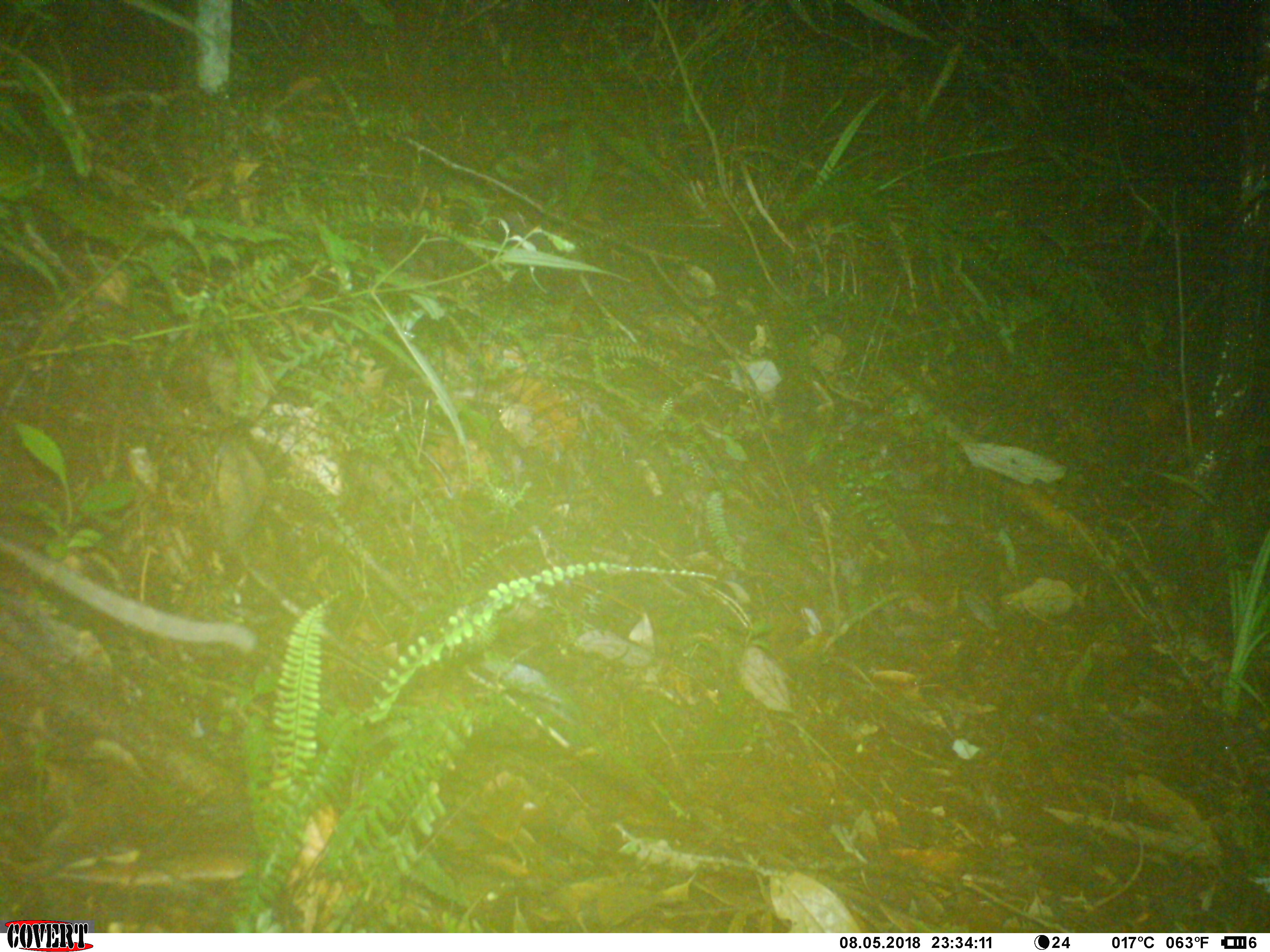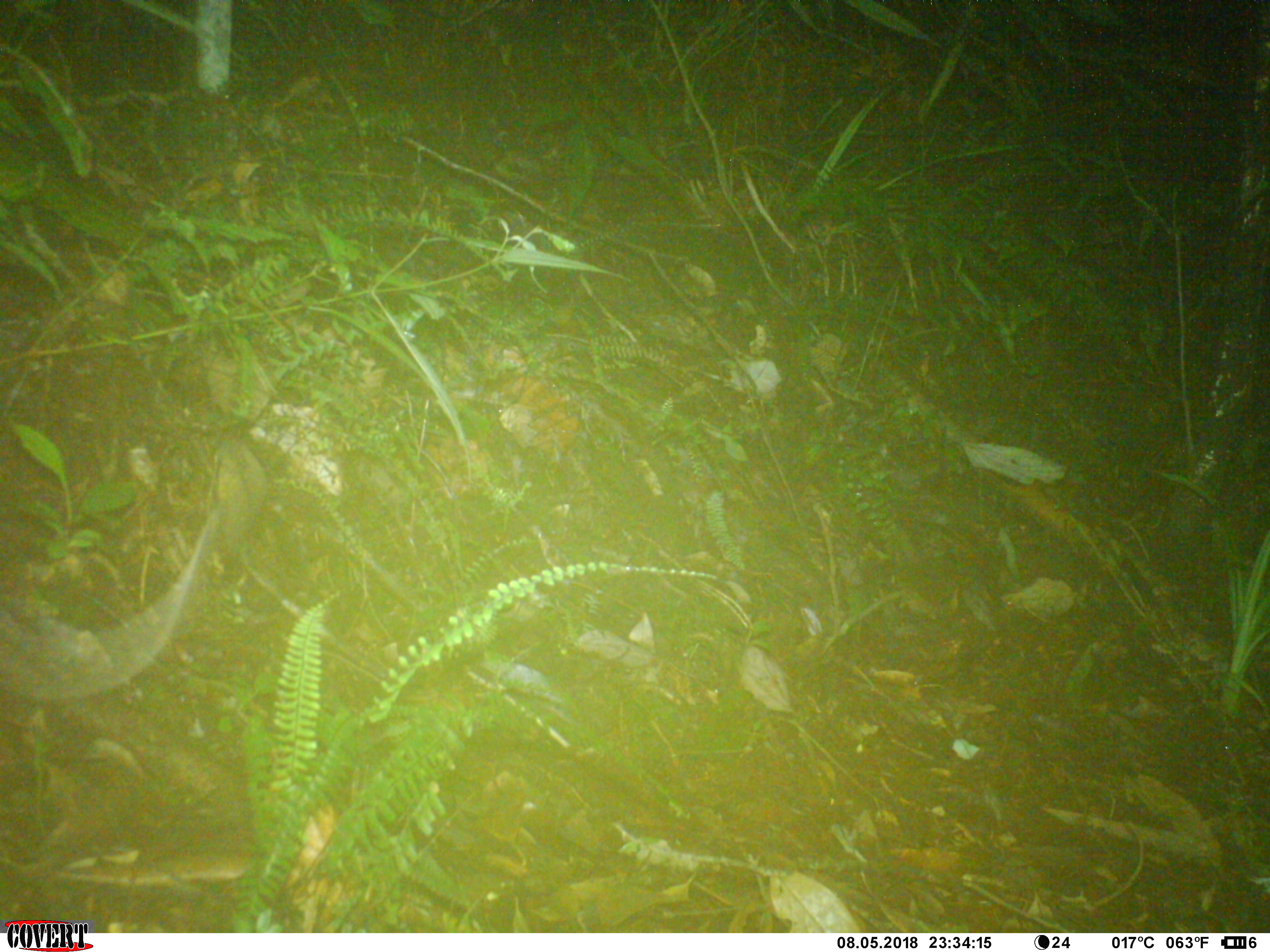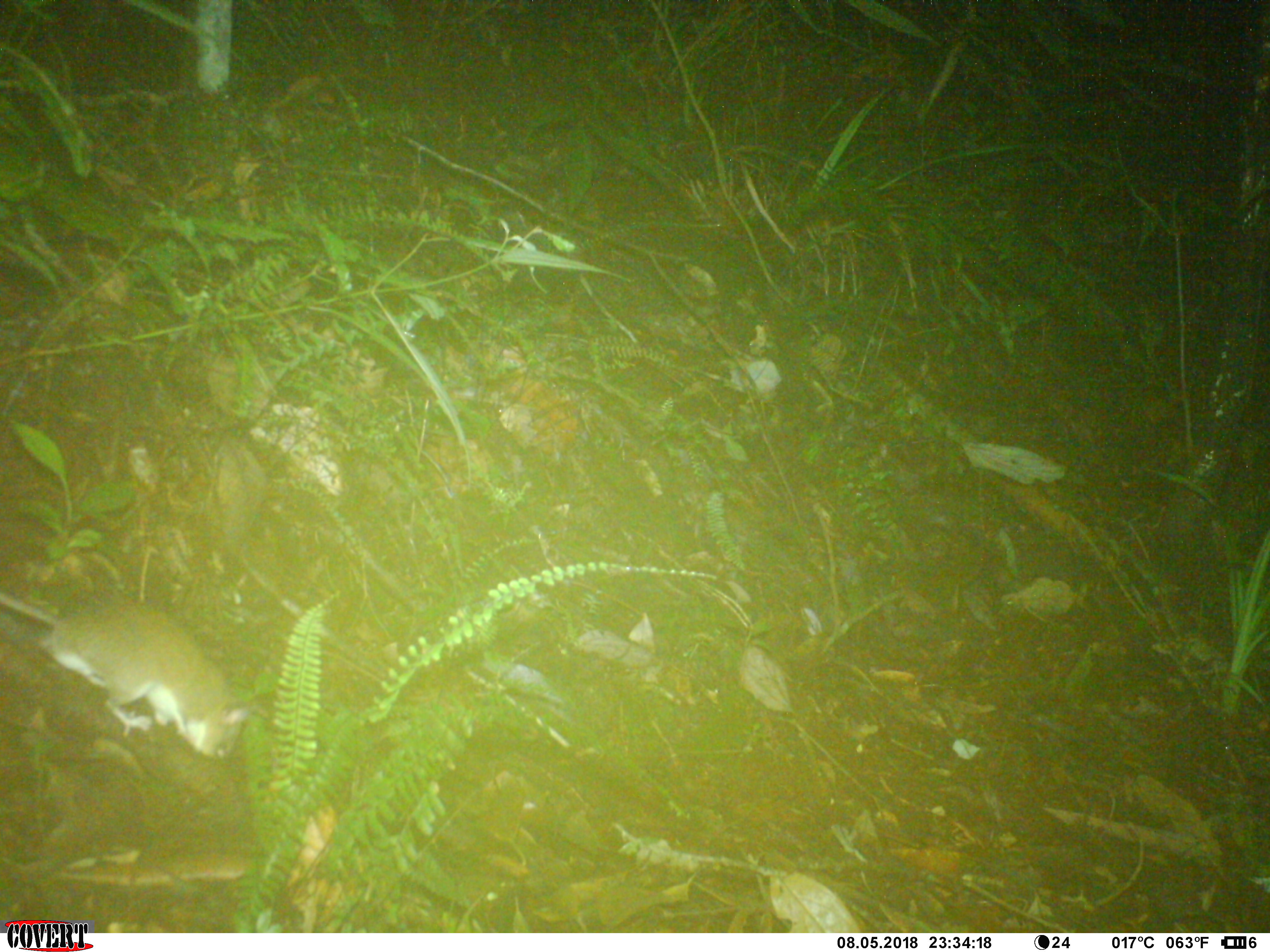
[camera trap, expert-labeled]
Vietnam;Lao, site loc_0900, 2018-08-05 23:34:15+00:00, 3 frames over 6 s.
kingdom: Animalia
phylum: Chordata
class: Mammalia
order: Rodentia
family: Muridae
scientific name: Muridae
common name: old-world mice and rats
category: unidentified murid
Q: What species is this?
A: Unidentified murid (old-world mice and rats) (Muridae).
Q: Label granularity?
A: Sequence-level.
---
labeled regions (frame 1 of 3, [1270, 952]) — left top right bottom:
unidentified murid: 0 537 257 656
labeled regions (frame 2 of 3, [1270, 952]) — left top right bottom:
unidentified murid: 0 506 218 700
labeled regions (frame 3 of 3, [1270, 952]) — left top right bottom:
unidentified murid: 0 591 246 759